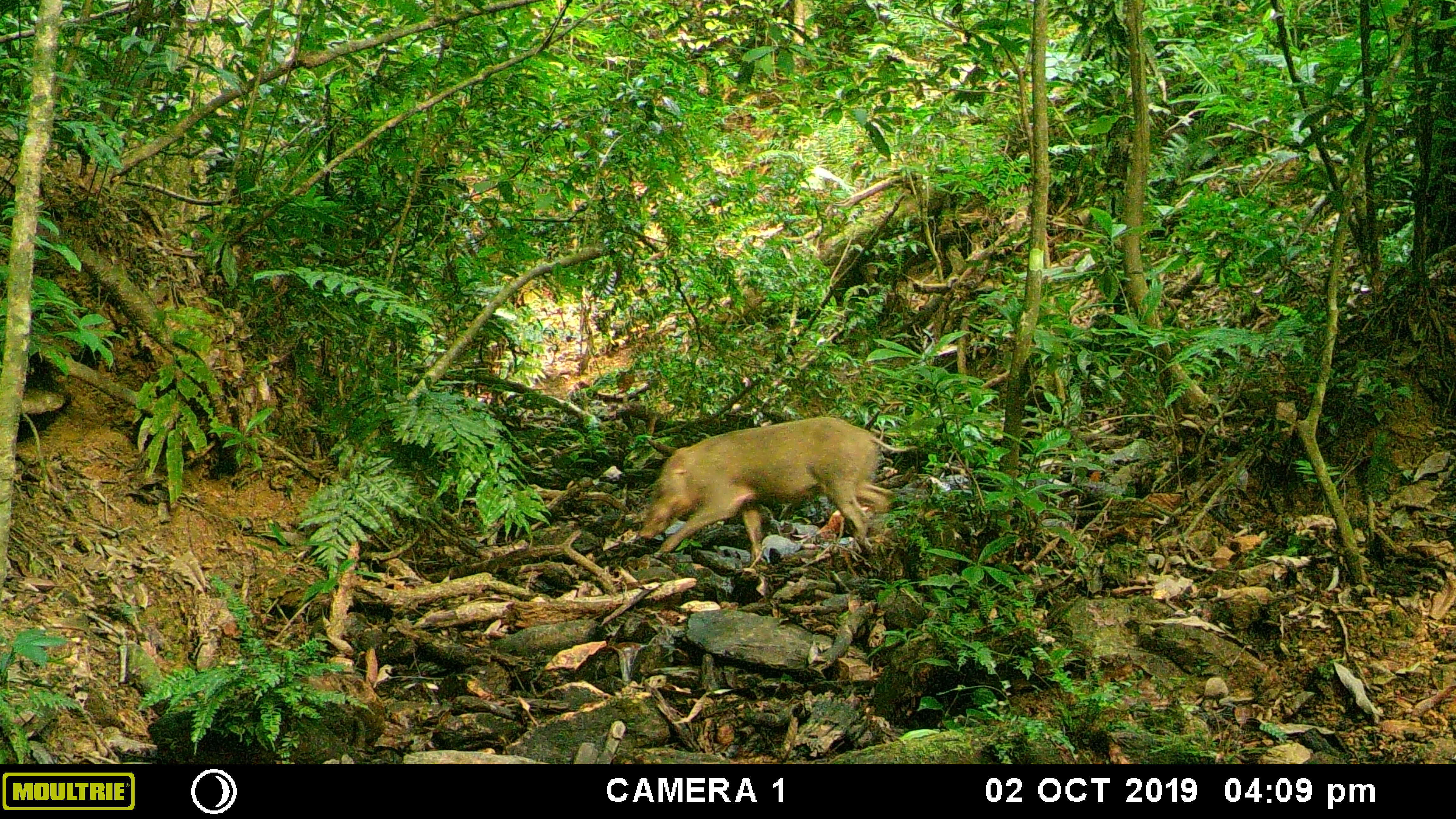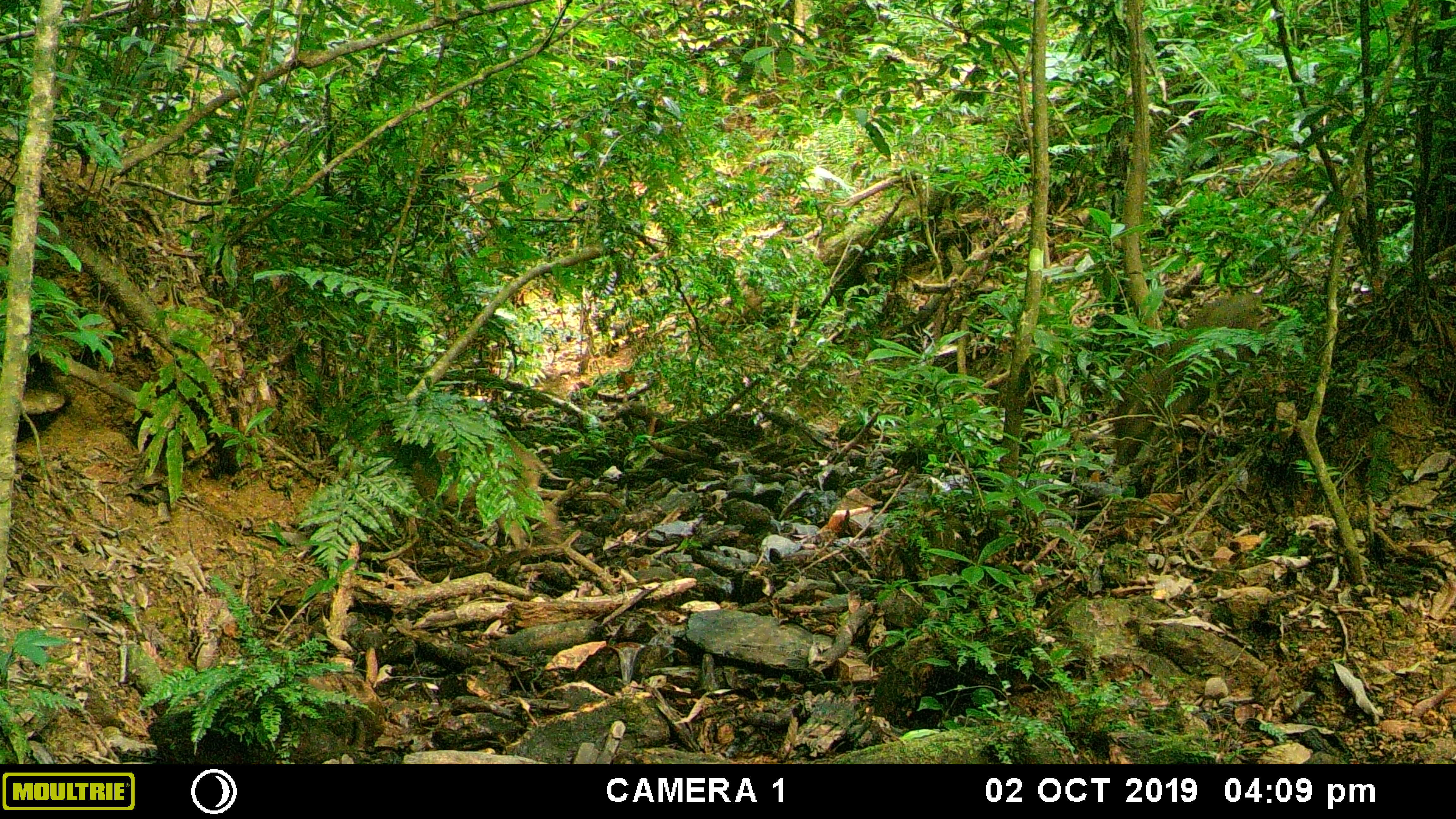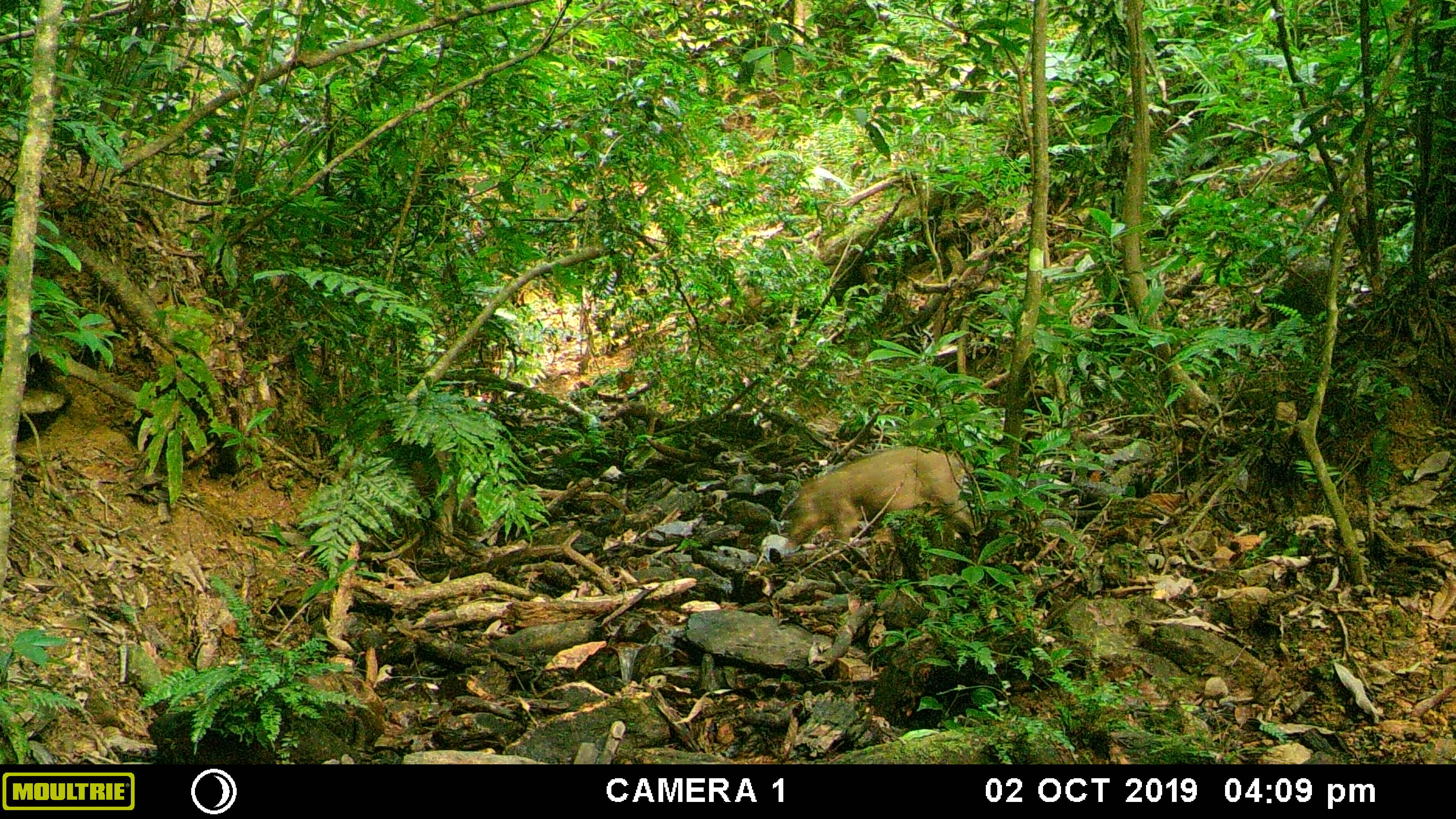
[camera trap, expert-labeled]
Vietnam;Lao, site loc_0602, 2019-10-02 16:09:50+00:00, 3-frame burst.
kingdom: Animalia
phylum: Chordata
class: Mammalia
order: Artiodactyla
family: Suidae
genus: Sus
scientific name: Sus scrofa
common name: eurasian wild pig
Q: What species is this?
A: Eurasian wild pig (Sus scrofa).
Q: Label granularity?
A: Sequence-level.